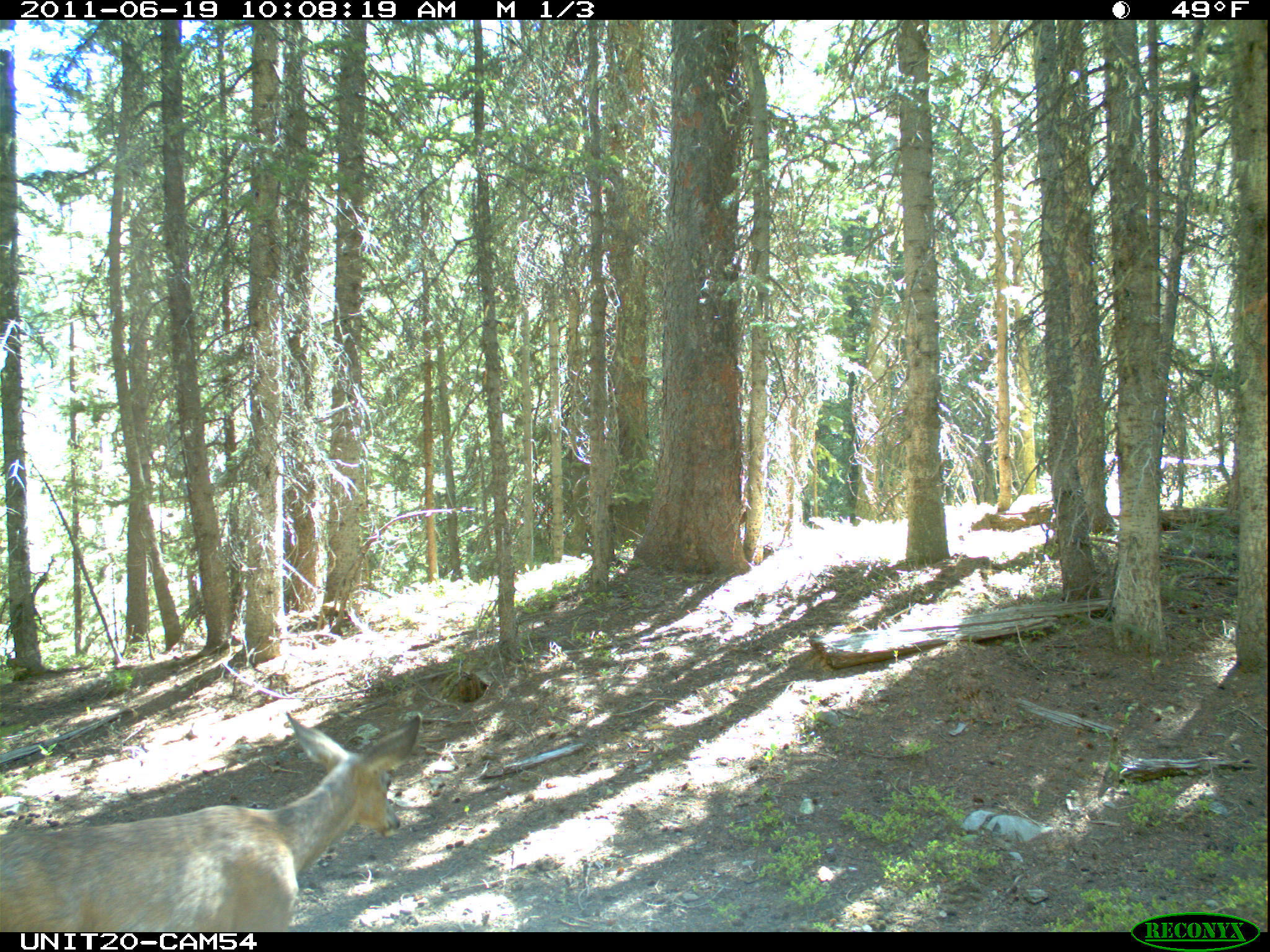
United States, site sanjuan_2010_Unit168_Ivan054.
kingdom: Animalia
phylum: Chordata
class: Mammalia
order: Artiodactyla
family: Cervidae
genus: Odocoileus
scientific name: Odocoileus hemionus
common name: mule deer